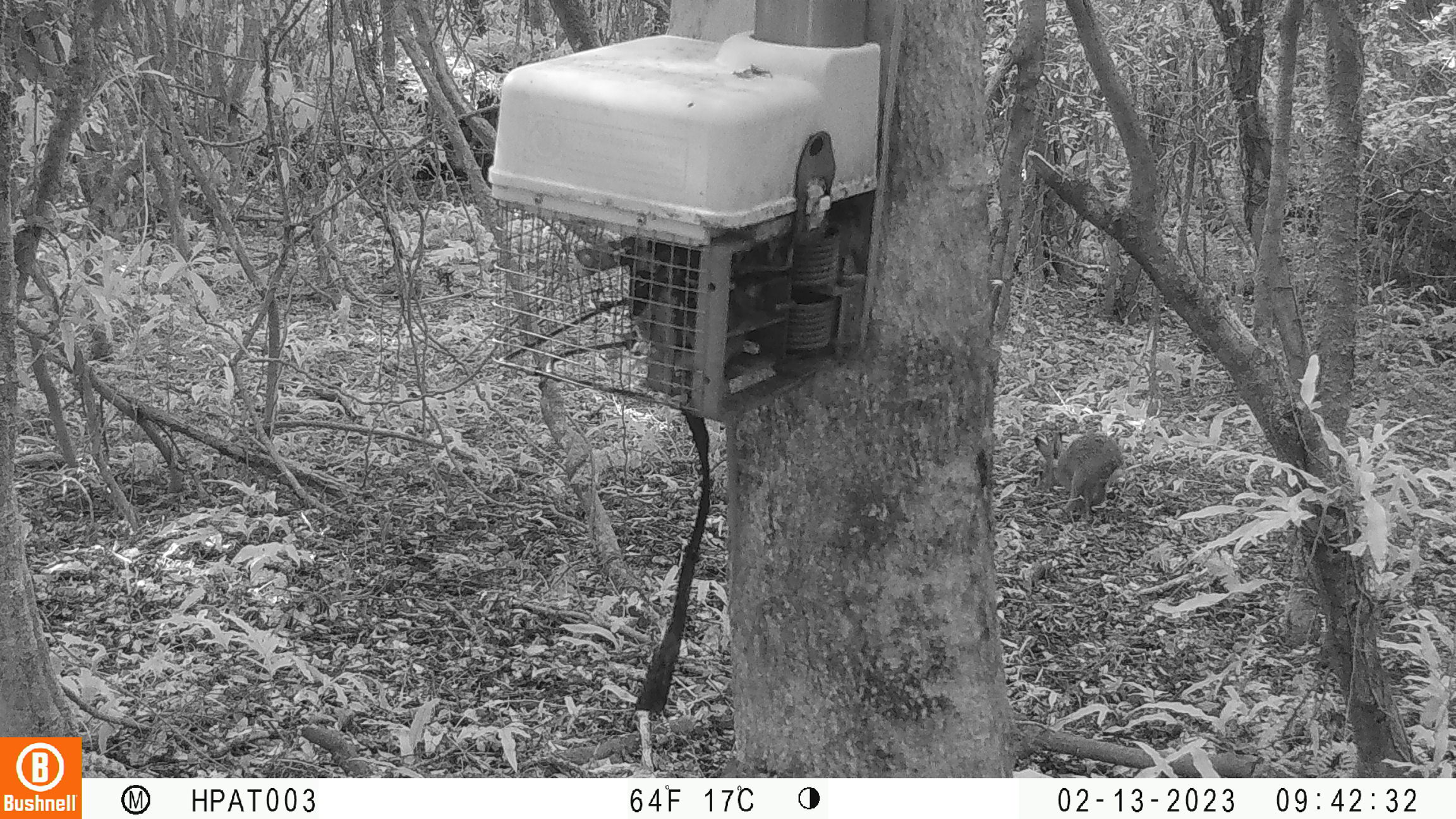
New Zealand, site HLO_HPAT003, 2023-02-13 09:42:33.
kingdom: Animalia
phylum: Chordata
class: Mammalia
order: Lagomorpha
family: Leporidae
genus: Lepus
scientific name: Lepus europaeus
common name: brown hare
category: hare